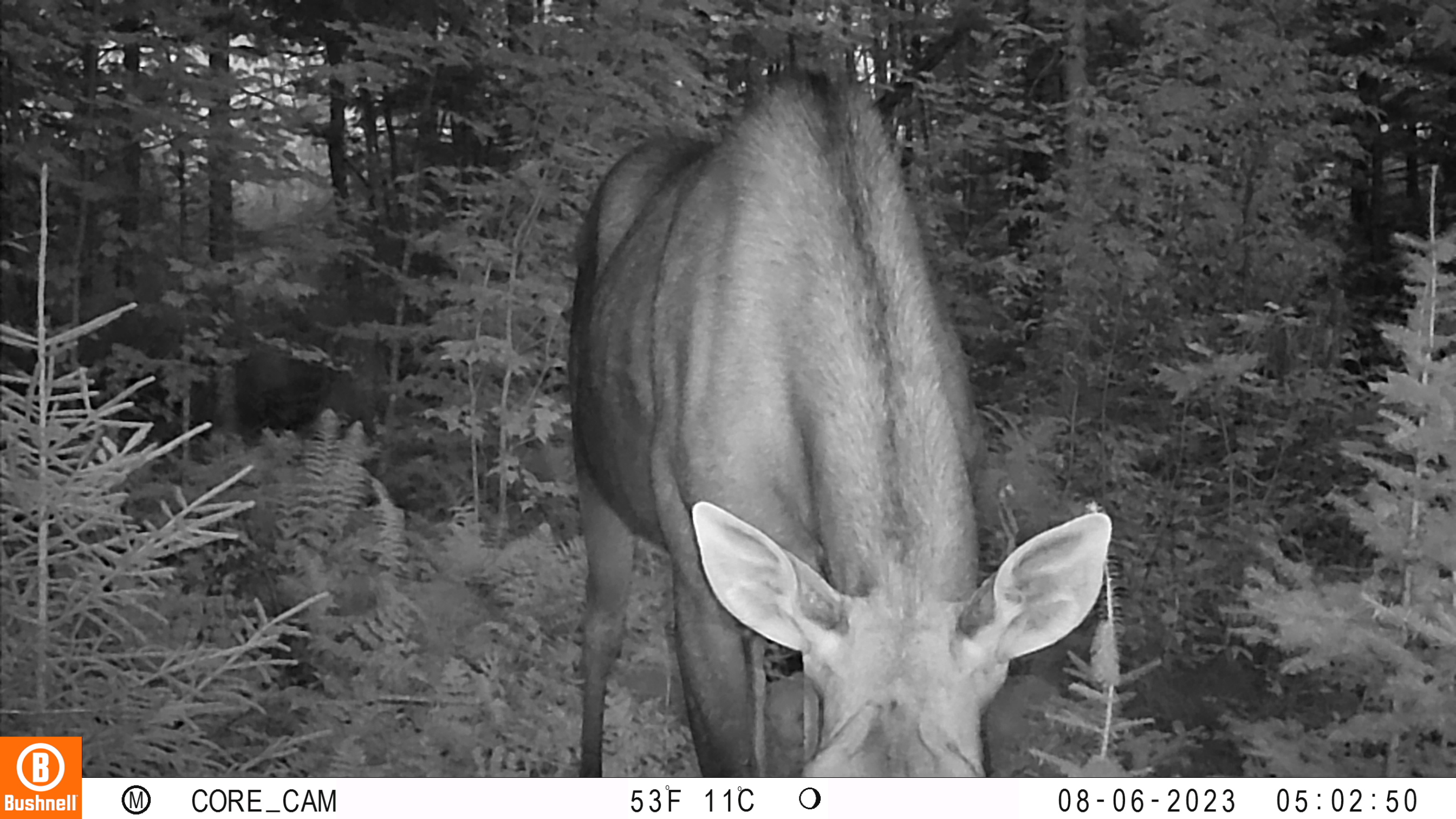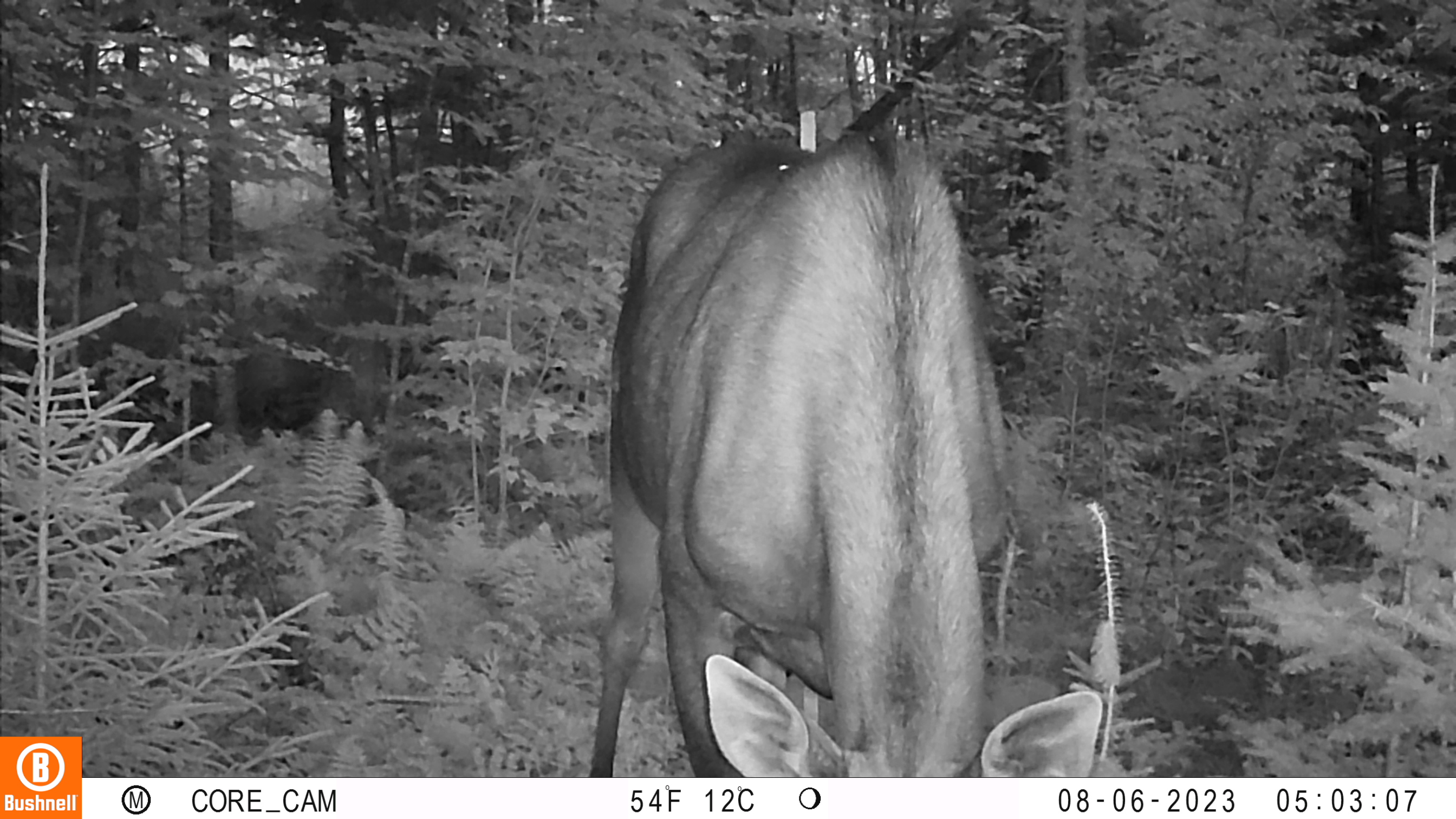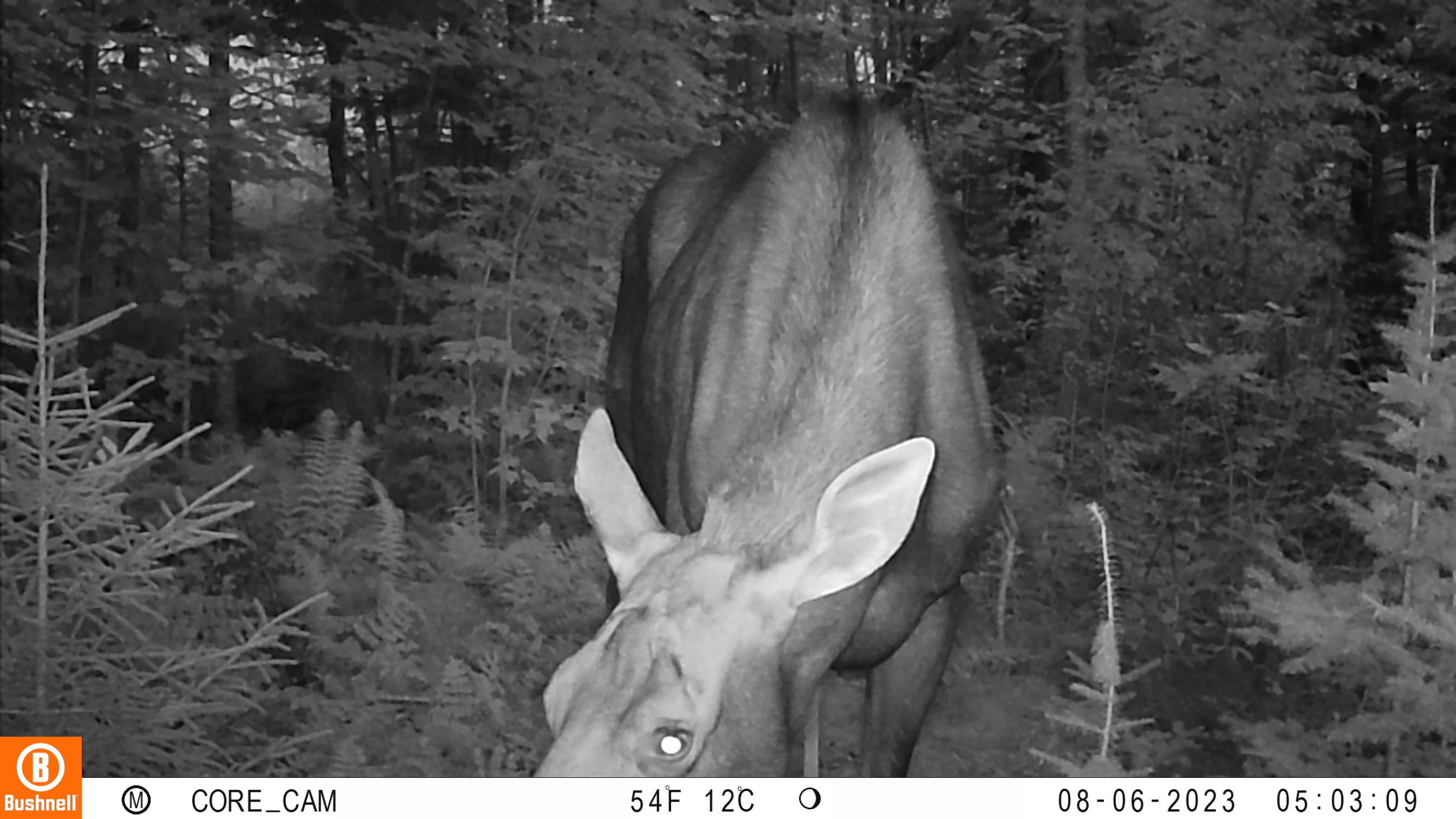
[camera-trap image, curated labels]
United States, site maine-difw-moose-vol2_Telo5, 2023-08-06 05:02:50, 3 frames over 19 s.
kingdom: Animalia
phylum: Chordata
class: Mammalia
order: Artiodactyla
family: Cervidae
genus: Alces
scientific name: Alces alces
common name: moose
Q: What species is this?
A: Moose (Alces alces).